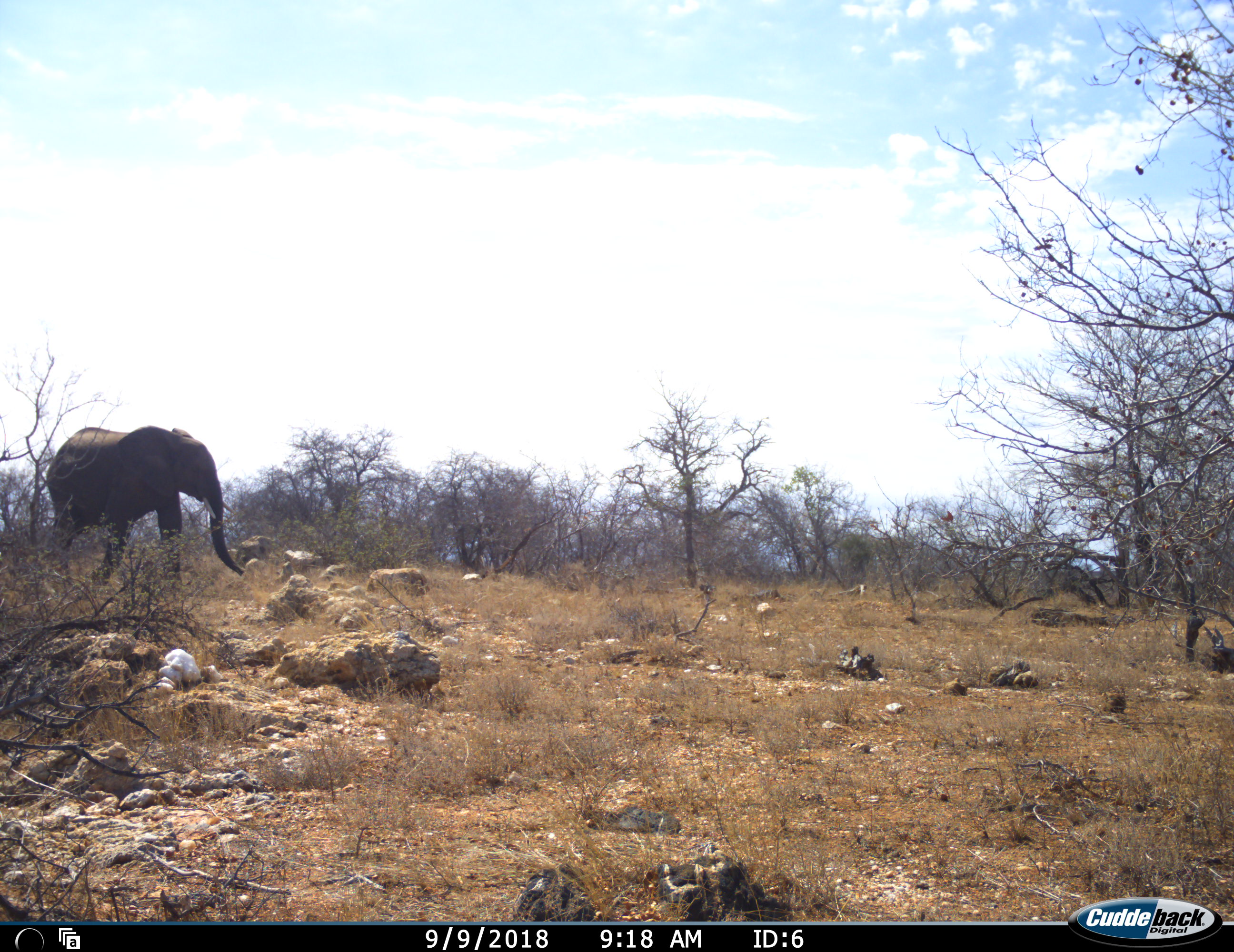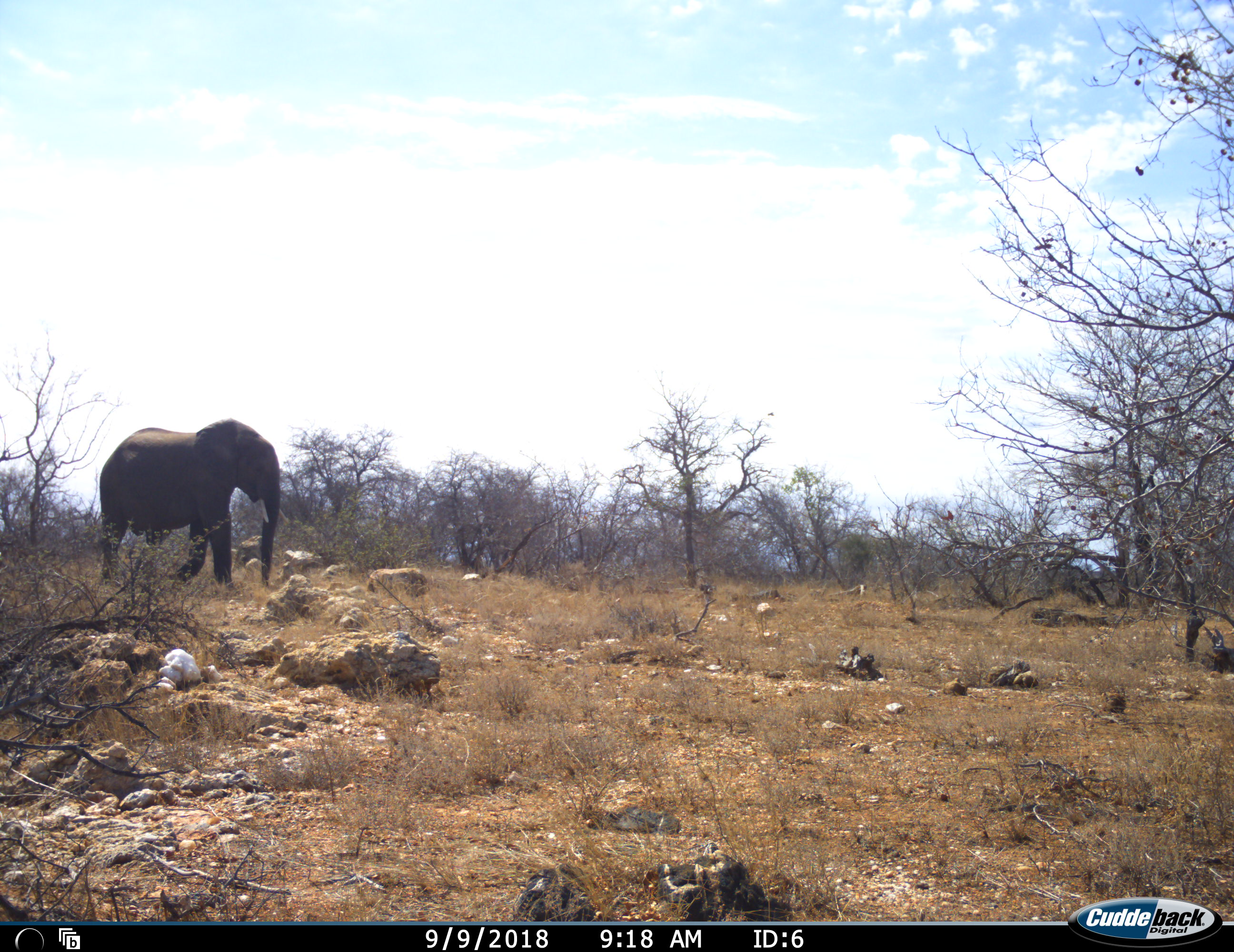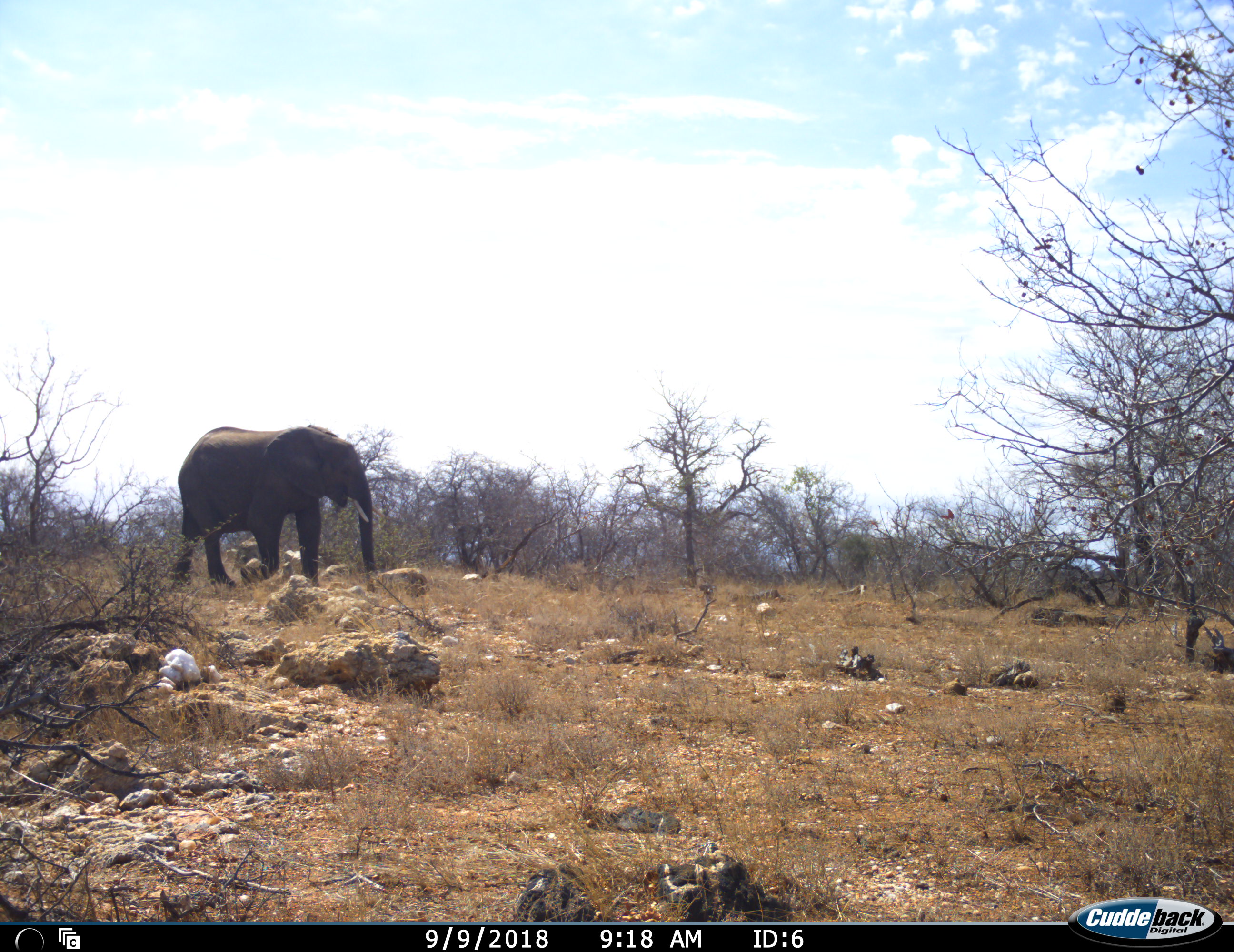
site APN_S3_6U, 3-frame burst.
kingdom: Animalia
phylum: Chordata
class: Mammalia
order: Proboscidea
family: Elephantidae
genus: Loxodonta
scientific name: Loxodonta africana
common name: african bush elephant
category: elephant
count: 1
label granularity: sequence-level